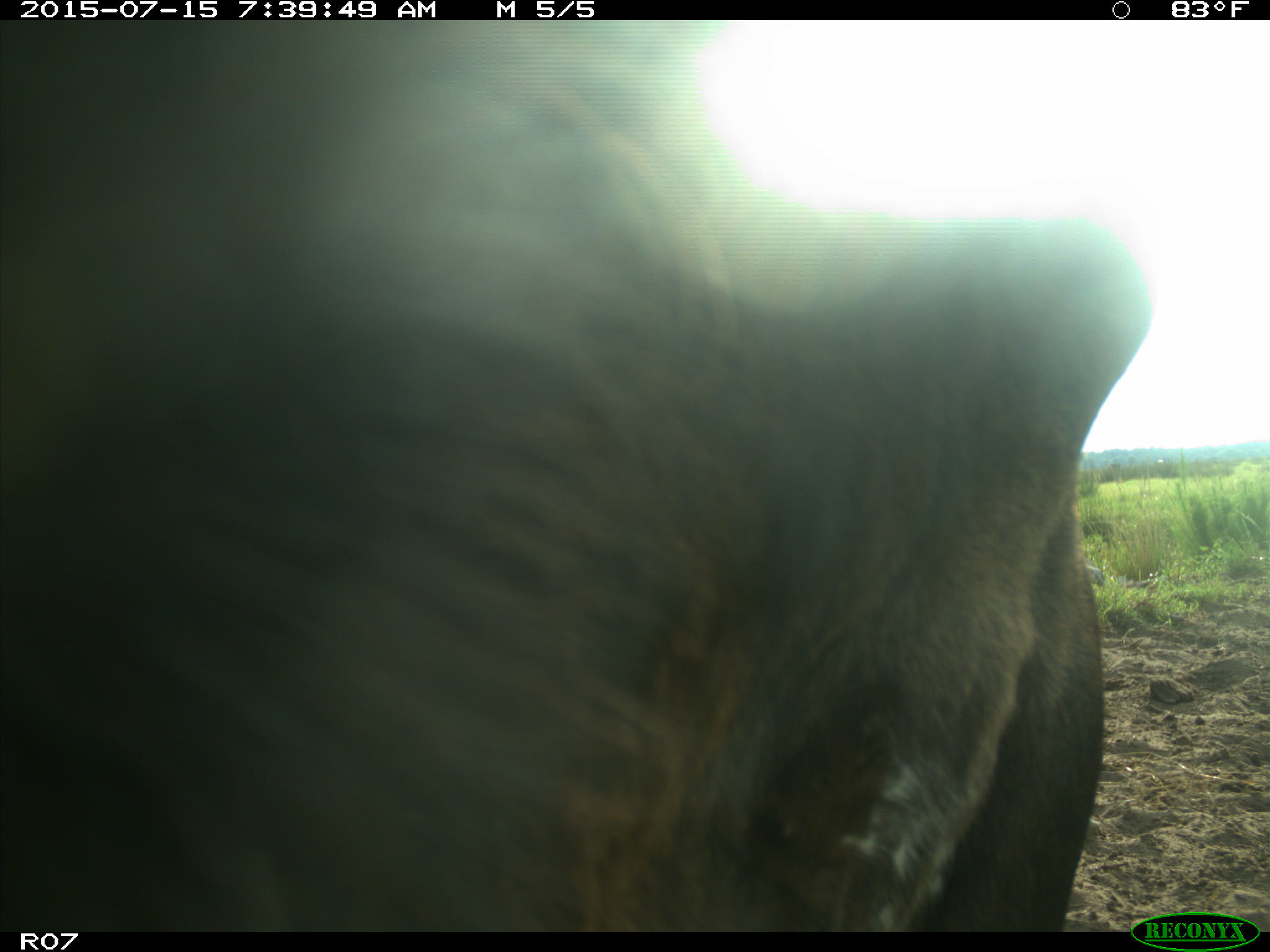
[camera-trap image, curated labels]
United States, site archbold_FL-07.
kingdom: Animalia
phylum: Chordata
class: Mammalia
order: Artiodactyla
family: Bovidae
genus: Bos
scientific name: Bos taurus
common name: domestic cow